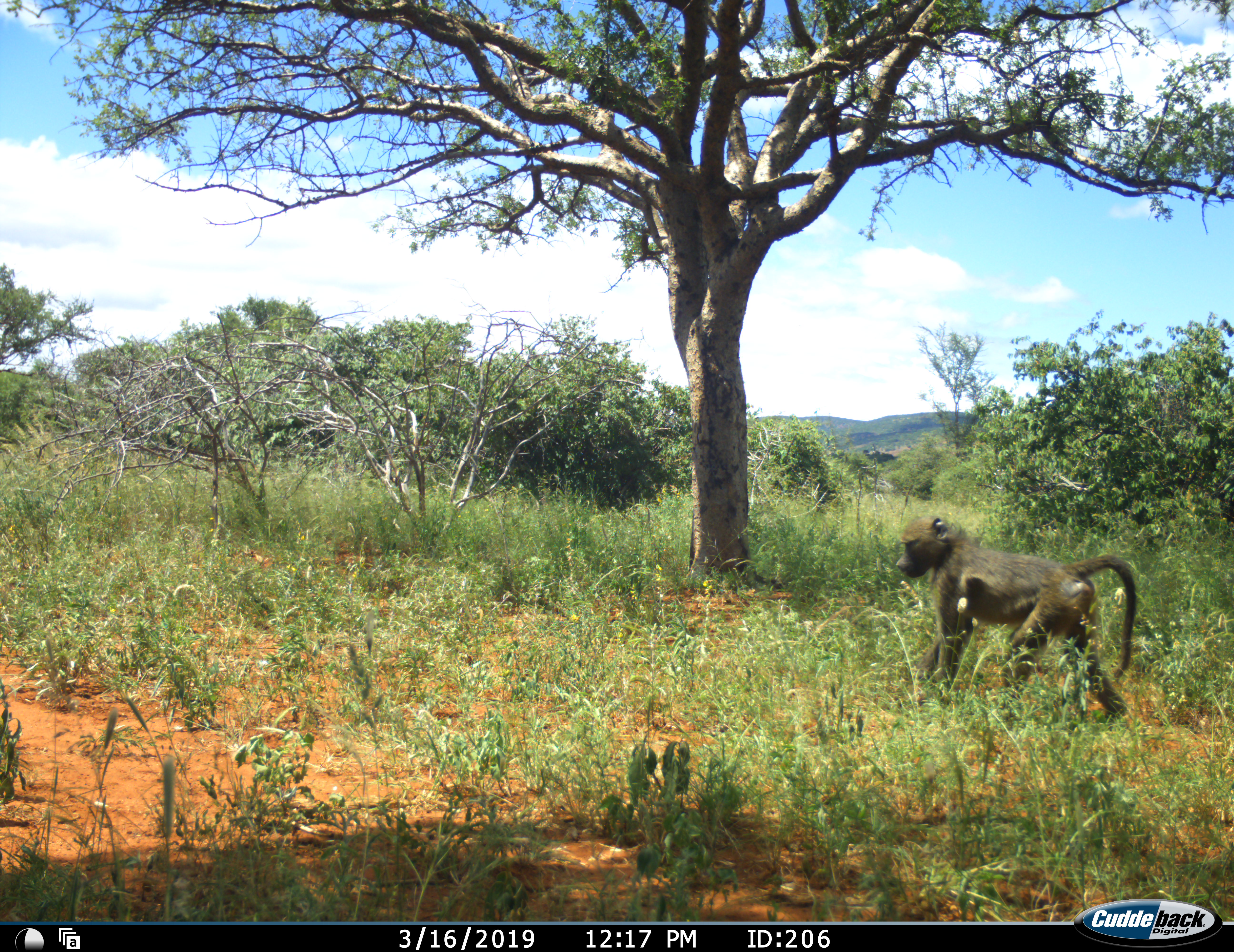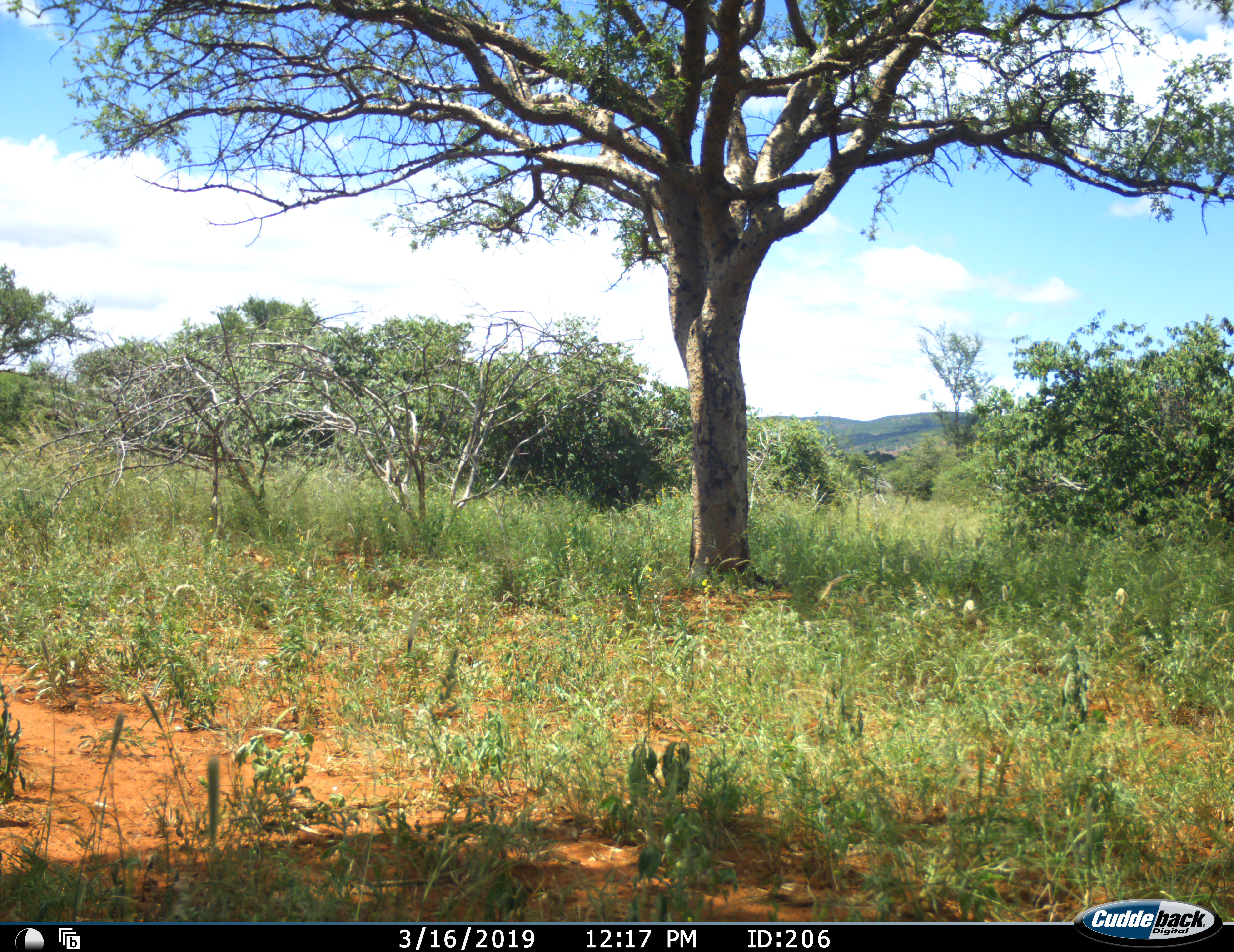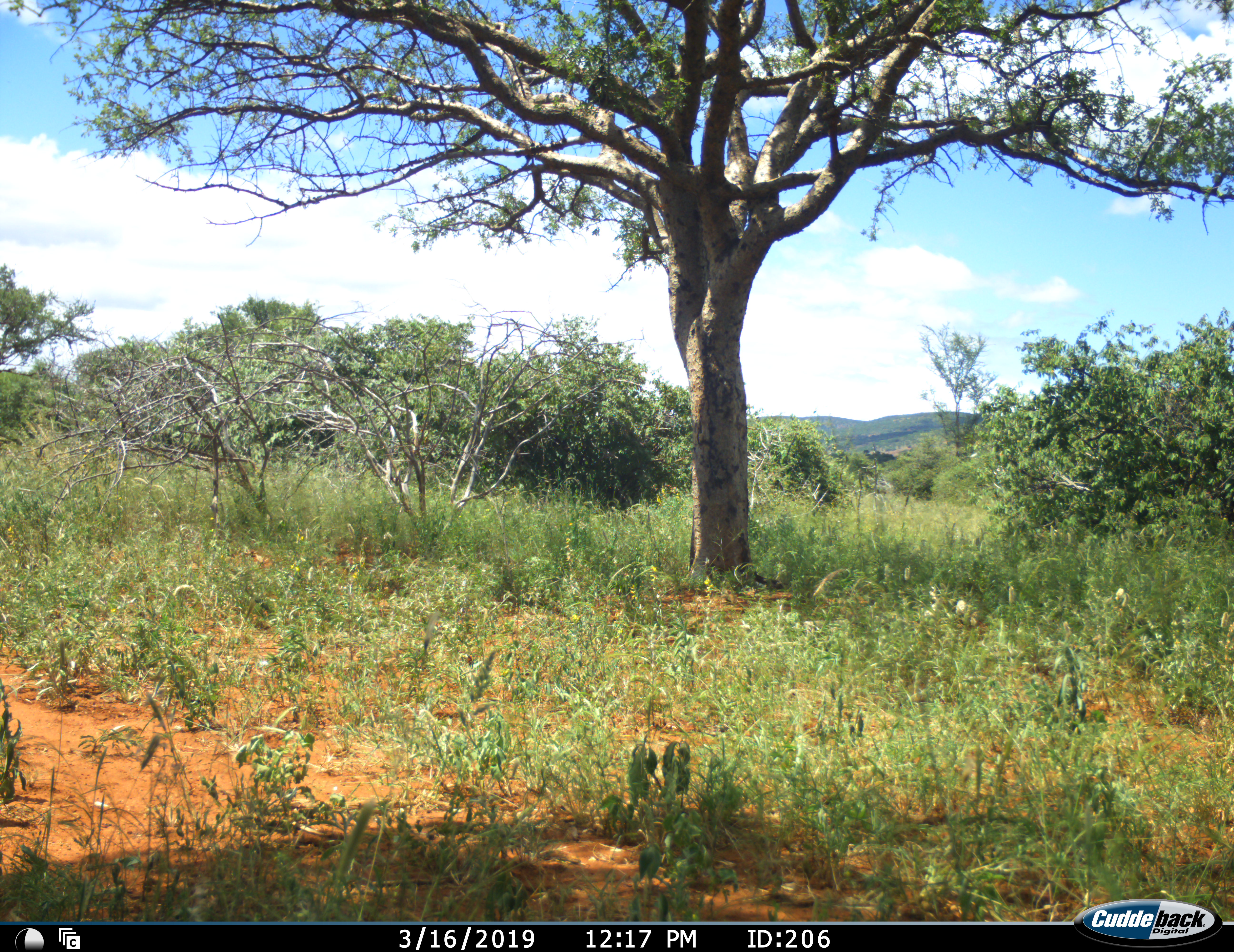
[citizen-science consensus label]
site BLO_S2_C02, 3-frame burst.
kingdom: Animalia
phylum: Chordata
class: Mammalia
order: Primates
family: Cercopithecidae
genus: Papio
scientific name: Papio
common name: baboon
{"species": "baboon (Papio)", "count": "1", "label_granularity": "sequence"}